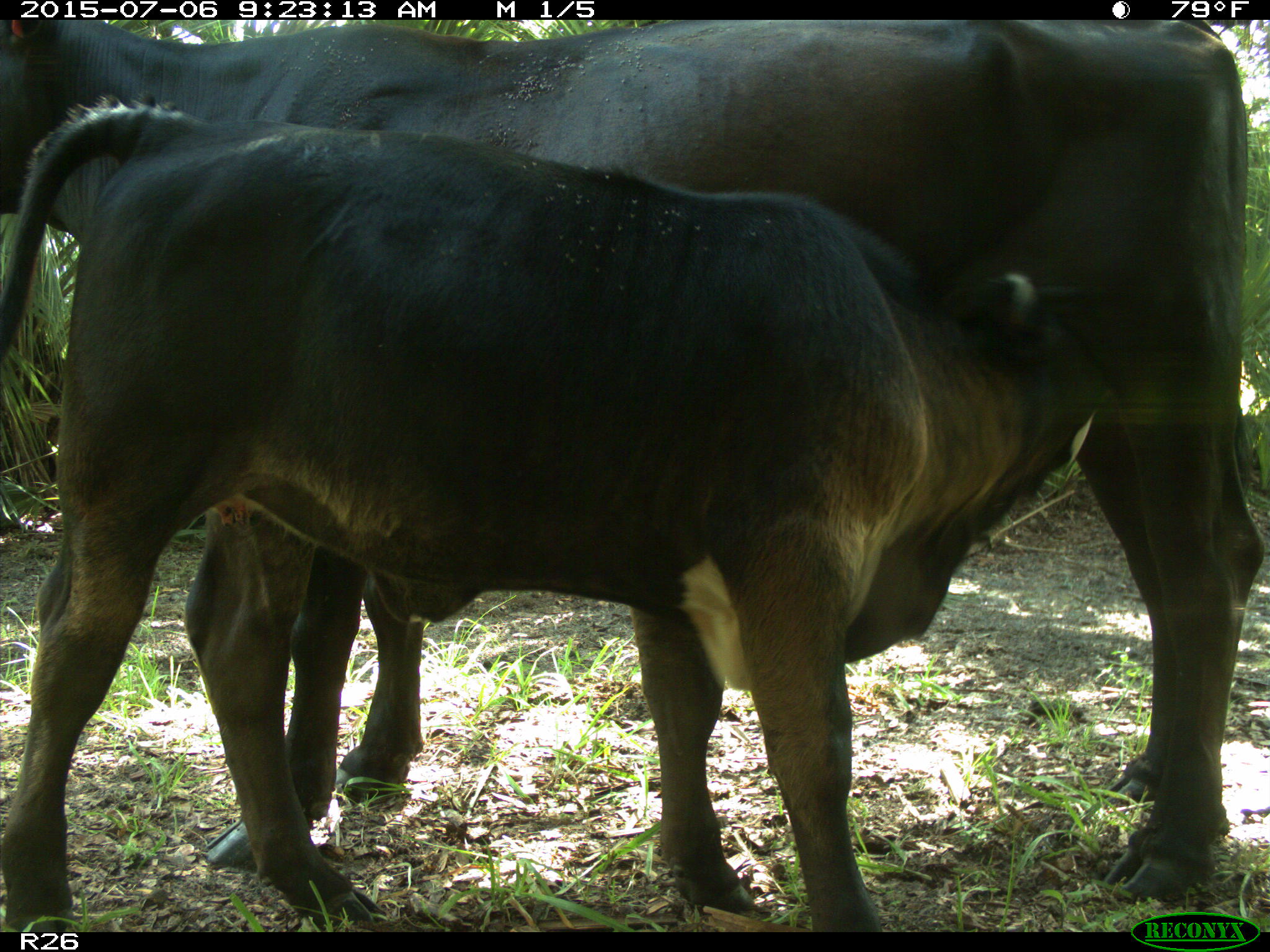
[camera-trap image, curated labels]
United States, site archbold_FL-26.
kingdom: Animalia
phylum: Chordata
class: Mammalia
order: Artiodactyla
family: Bovidae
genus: Bos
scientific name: Bos taurus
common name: domestic cow